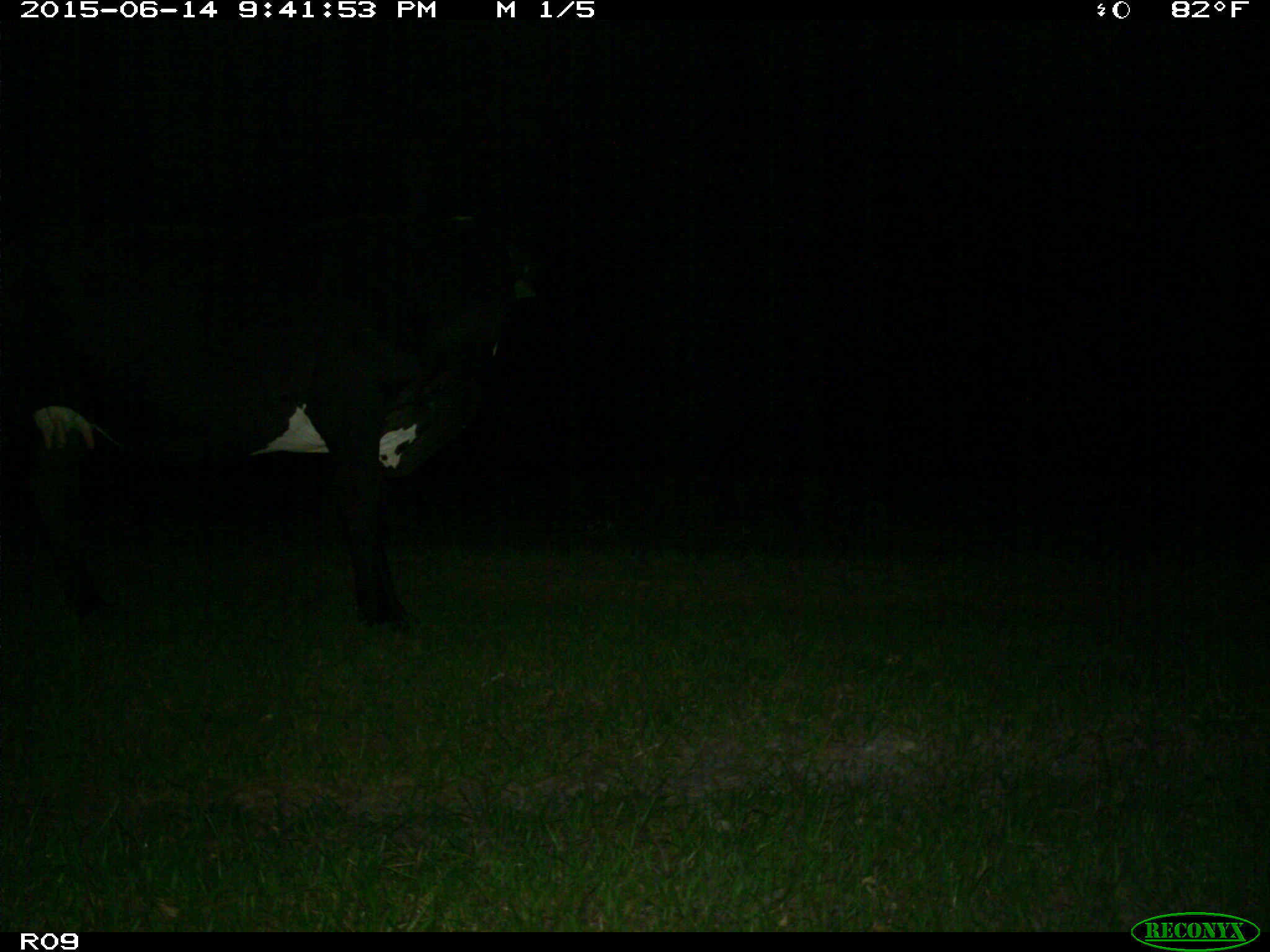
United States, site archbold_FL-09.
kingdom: Animalia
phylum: Chordata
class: Mammalia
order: Artiodactyla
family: Bovidae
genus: Bos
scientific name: Bos taurus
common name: domestic cow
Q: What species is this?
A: Bos taurus (domestic cow).